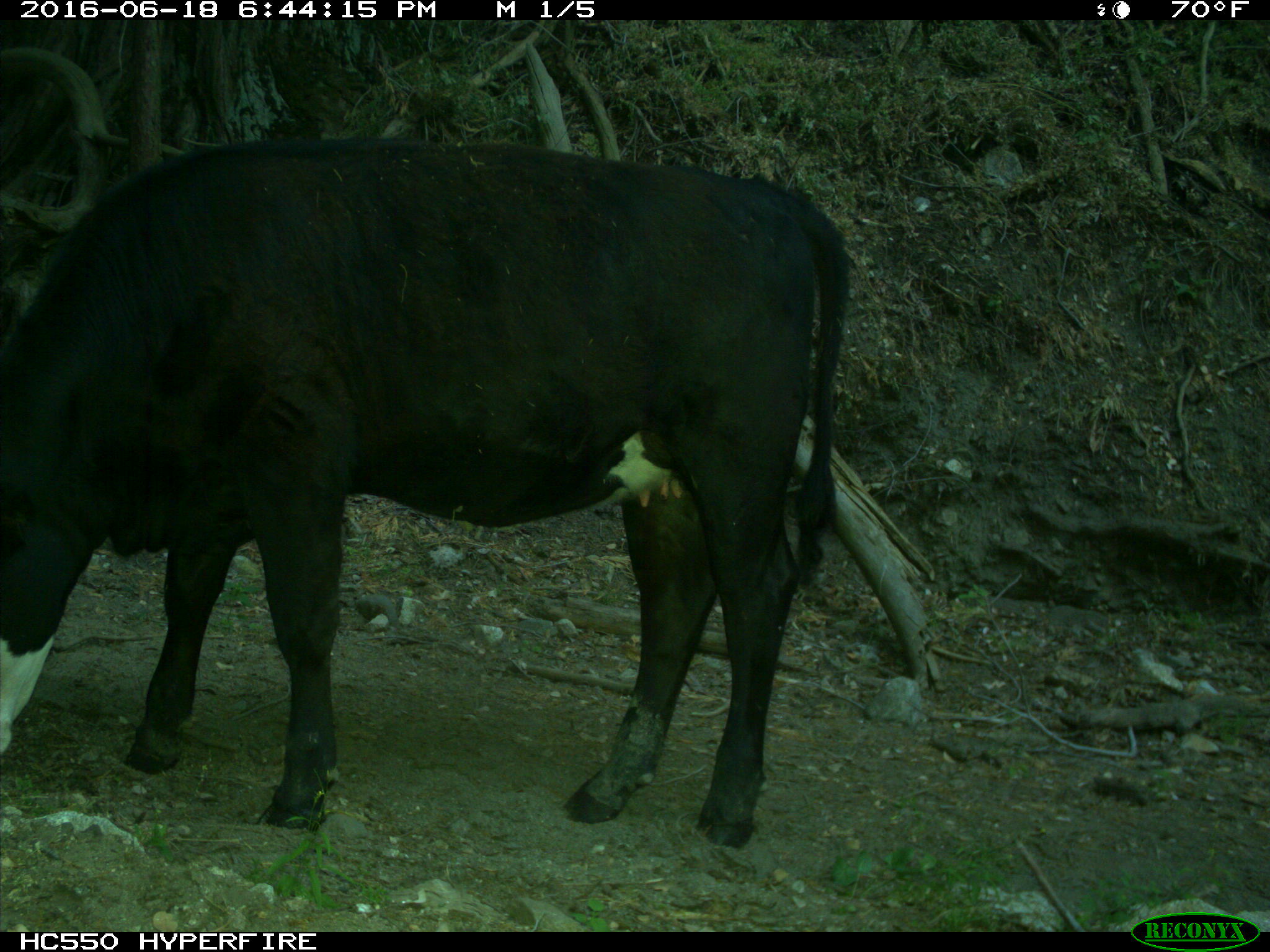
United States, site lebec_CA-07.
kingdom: Animalia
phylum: Chordata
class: Mammalia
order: Artiodactyla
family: Bovidae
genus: Bos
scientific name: Bos taurus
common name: domestic cow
Bos taurus (domestic cow).